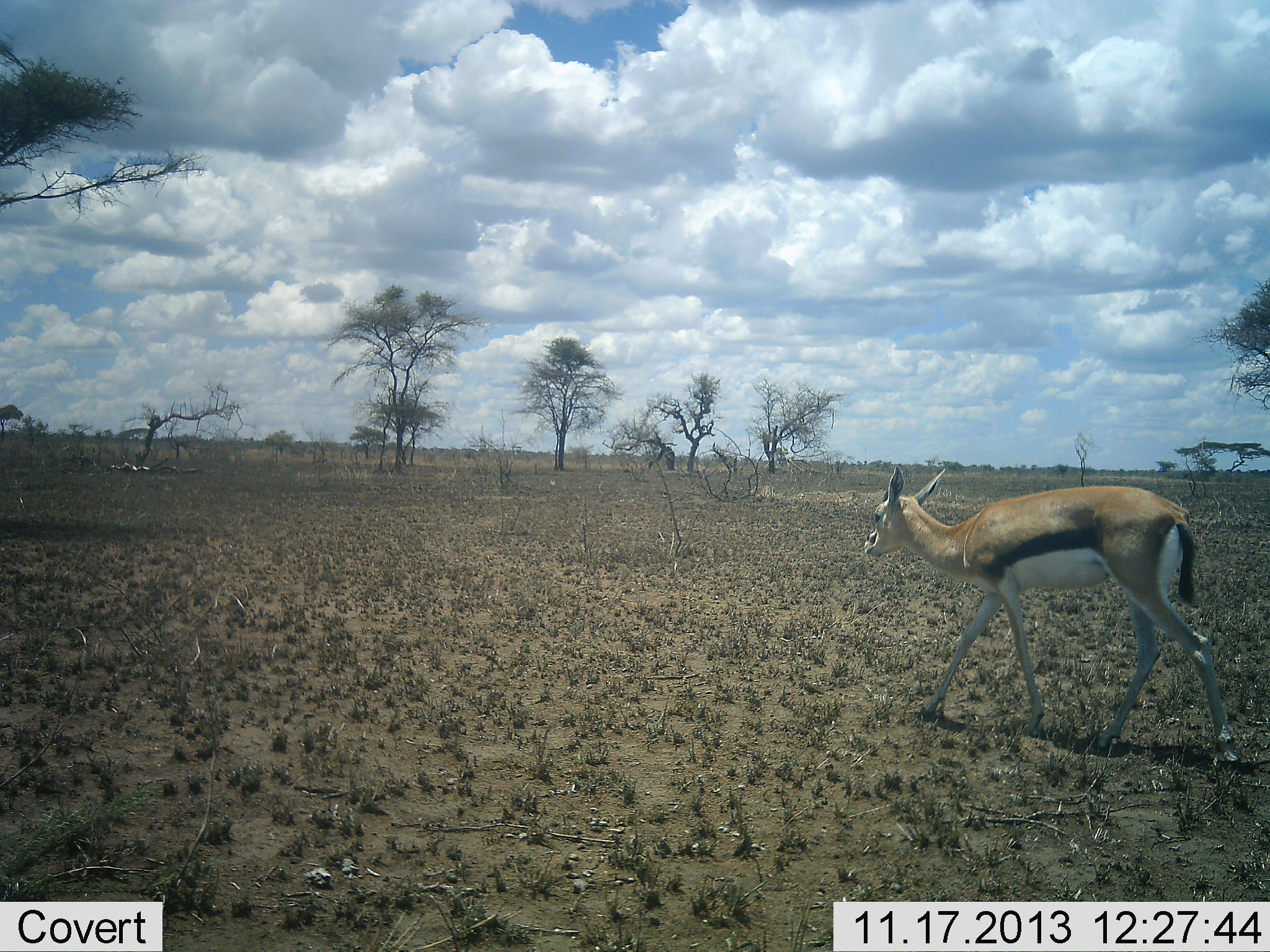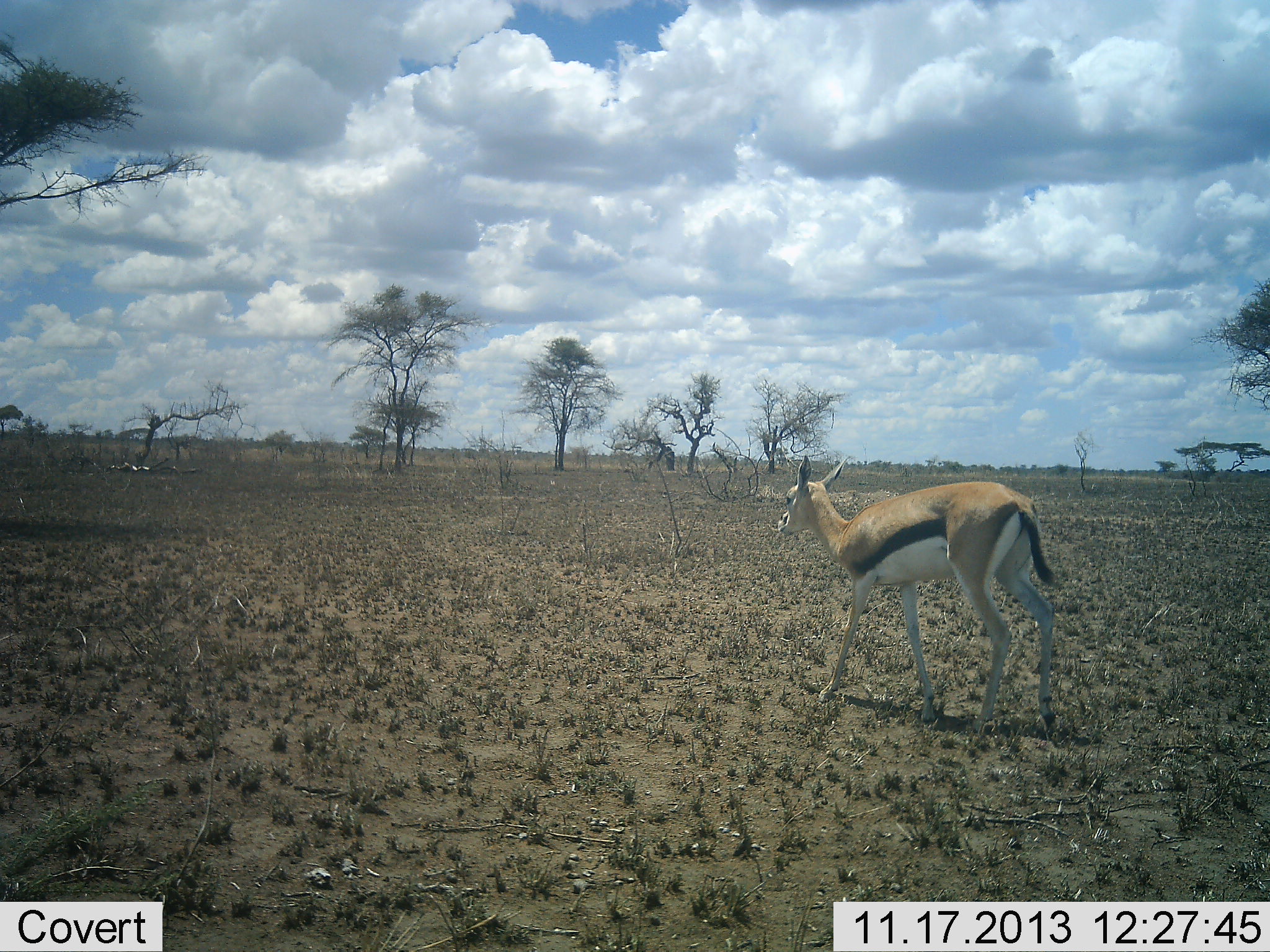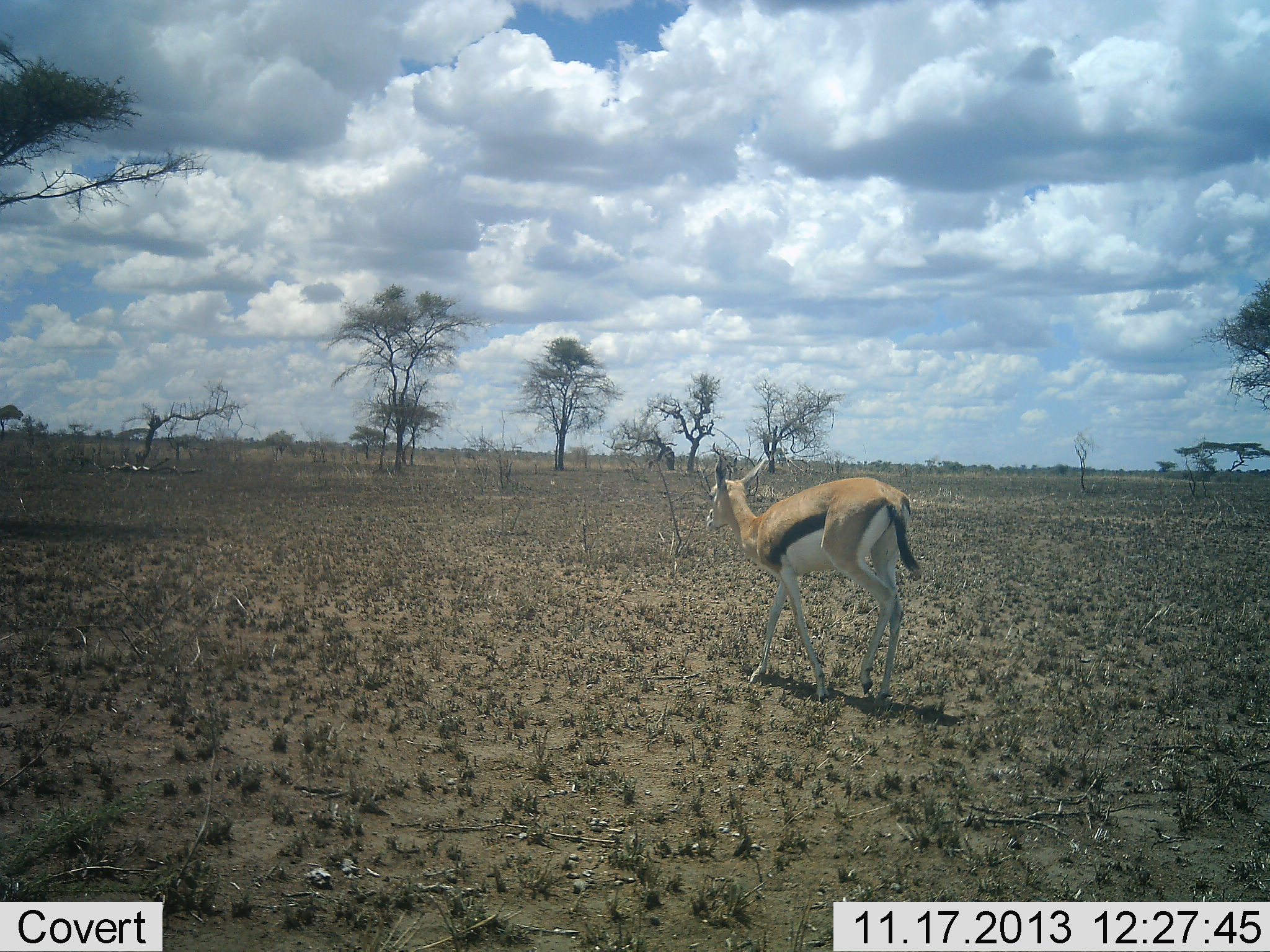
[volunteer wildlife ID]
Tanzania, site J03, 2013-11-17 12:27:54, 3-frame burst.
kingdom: Animalia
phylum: Chordata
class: Mammalia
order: Artiodactyla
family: Bovidae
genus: Eudorcas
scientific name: Eudorcas thomsonii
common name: thomson's gazelle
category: gazellethomsons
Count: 1.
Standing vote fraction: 10%.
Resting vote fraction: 0%.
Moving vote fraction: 90%.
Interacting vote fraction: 0%.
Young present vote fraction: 0%.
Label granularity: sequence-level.